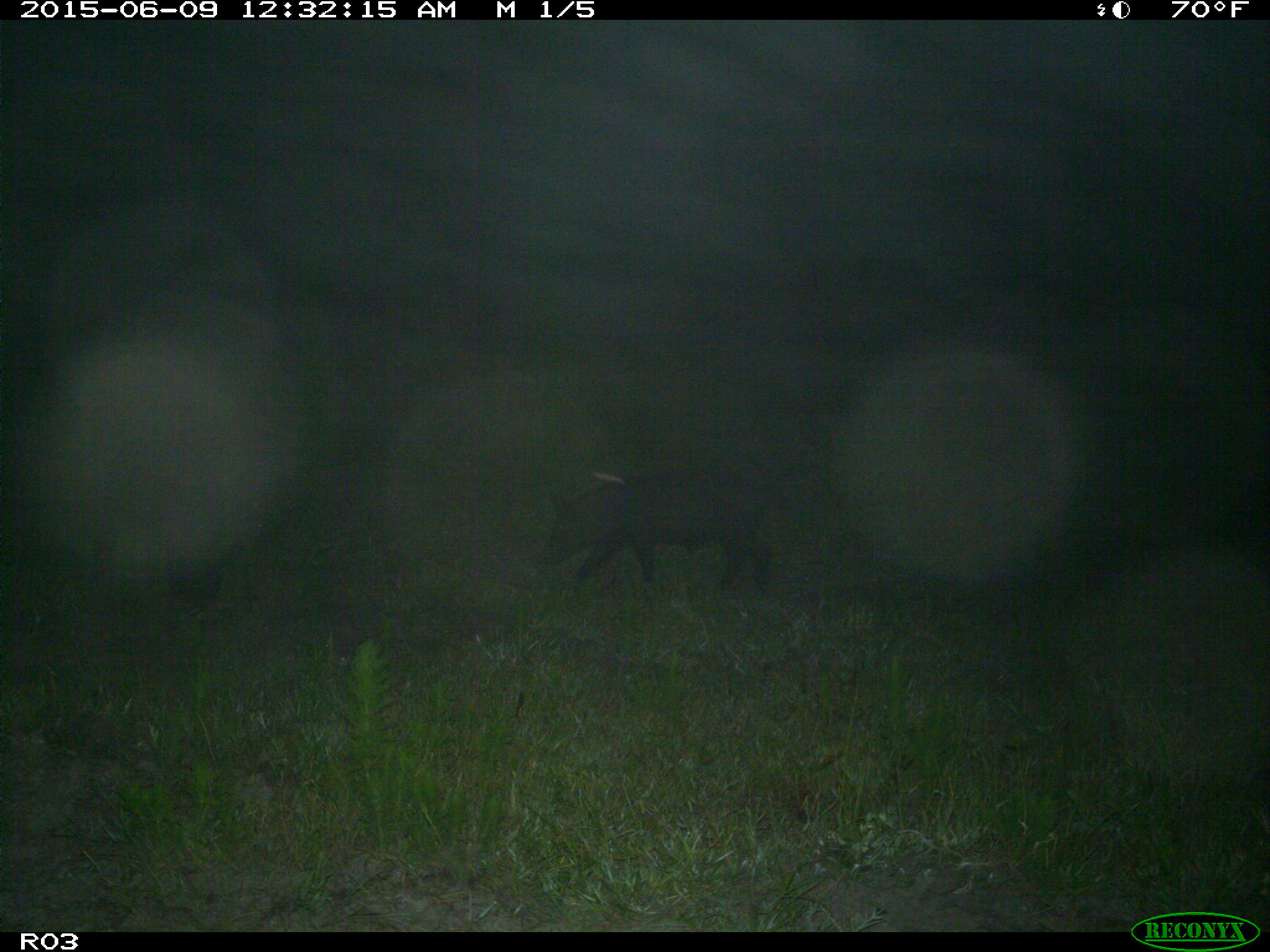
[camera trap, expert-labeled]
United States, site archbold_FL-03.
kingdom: Animalia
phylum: Chordata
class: Mammalia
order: Artiodactyla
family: Suidae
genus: Sus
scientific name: Sus scrofa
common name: wild boar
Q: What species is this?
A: Sus scrofa (wild boar).